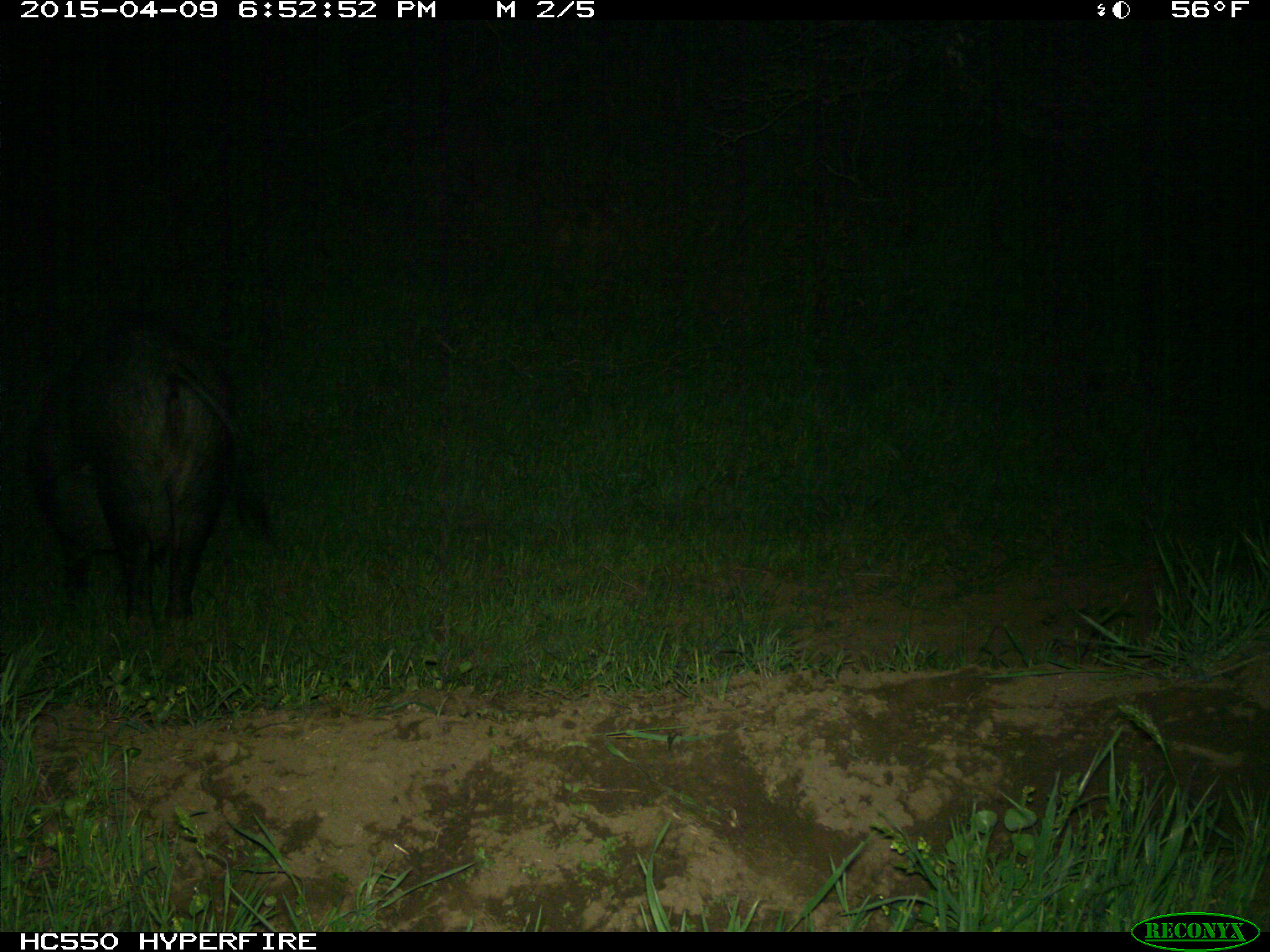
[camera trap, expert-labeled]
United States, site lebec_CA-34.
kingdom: Animalia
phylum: Chordata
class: Mammalia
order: Artiodactyla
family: Suidae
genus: Sus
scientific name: Sus scrofa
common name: wild boar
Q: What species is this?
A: Sus scrofa (wild boar).